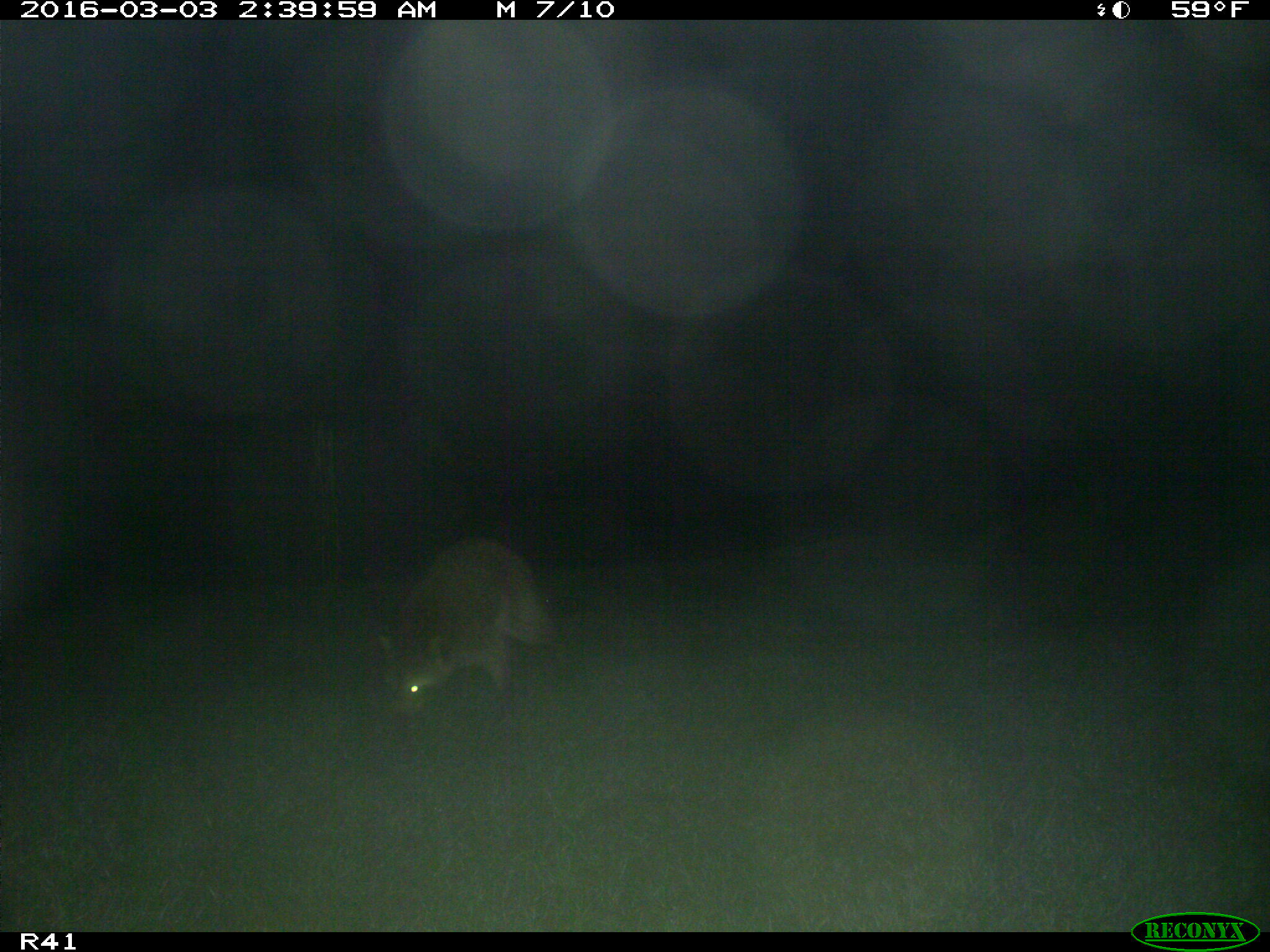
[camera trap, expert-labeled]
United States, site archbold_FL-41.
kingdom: Animalia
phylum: Chordata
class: Mammalia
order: Carnivora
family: Procyonidae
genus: Procyon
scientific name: Procyon lotor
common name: common raccoon